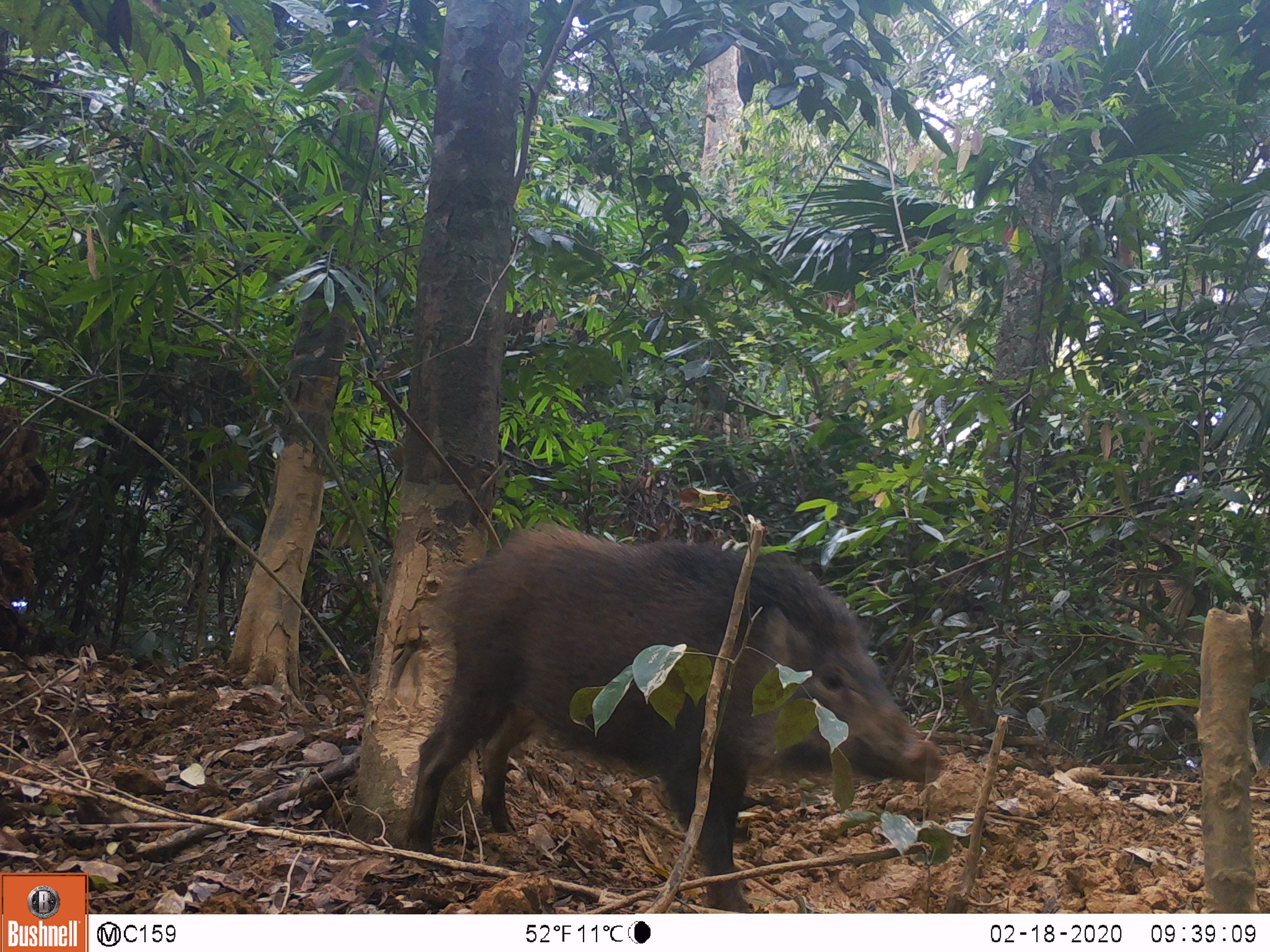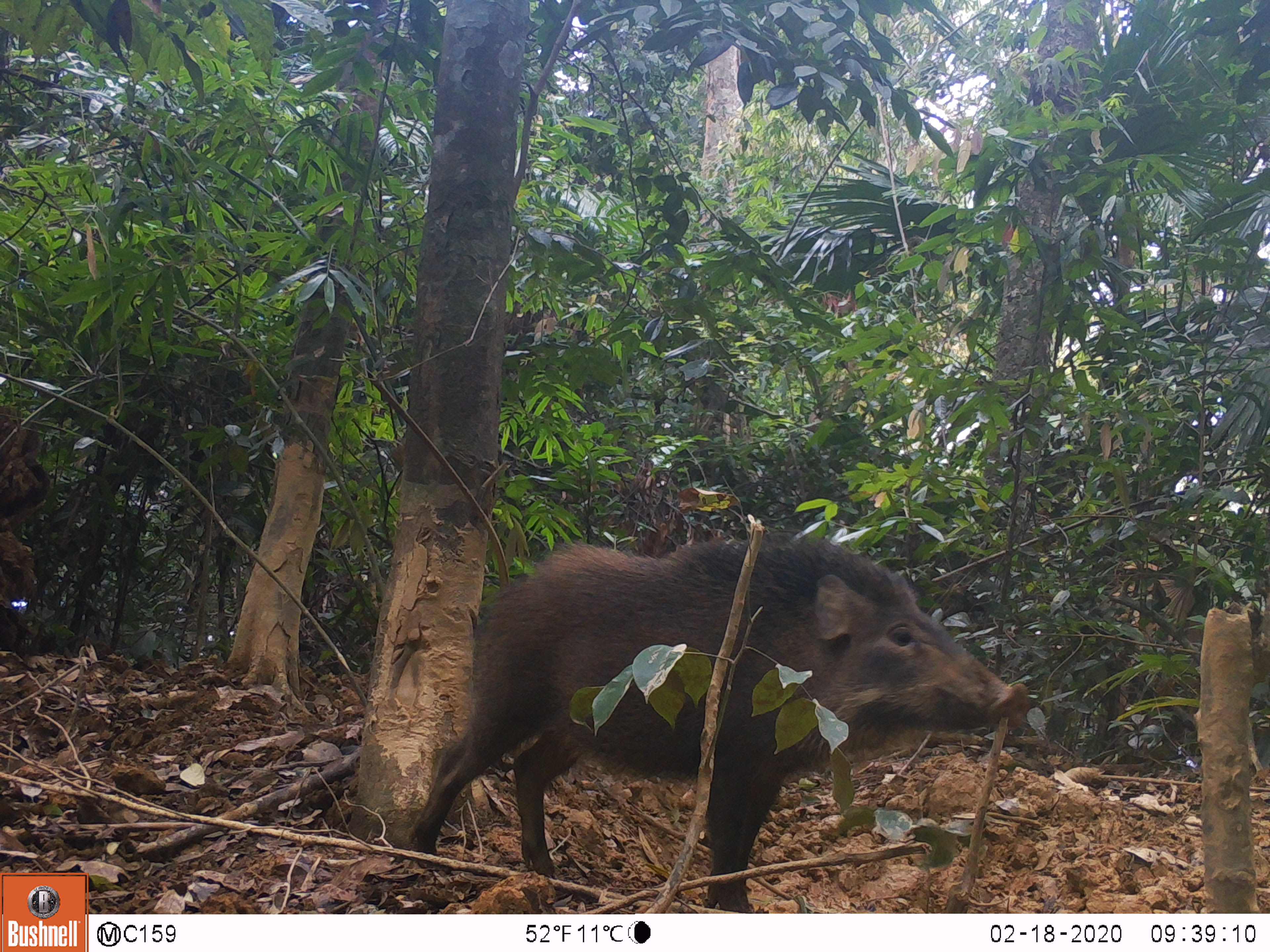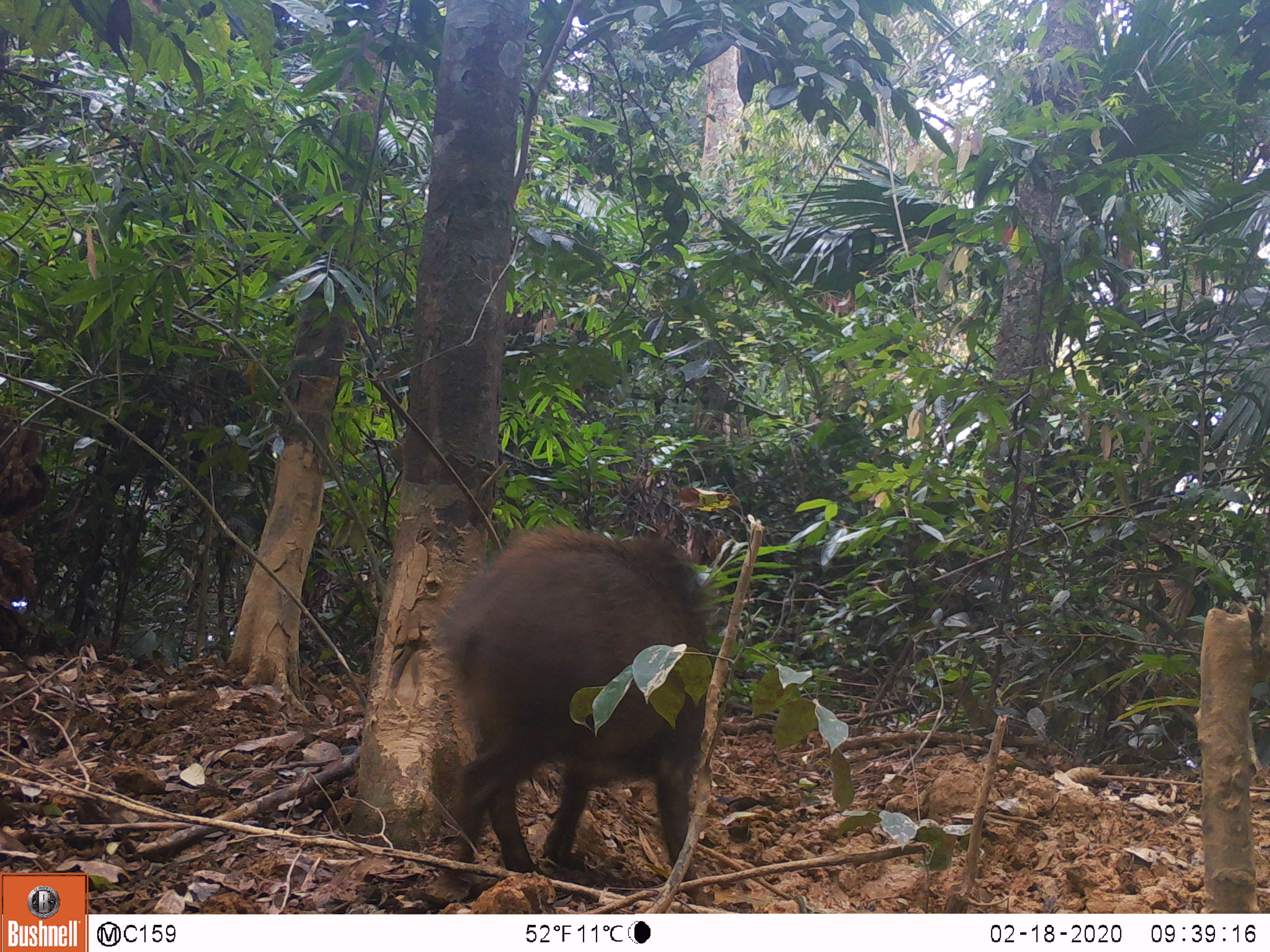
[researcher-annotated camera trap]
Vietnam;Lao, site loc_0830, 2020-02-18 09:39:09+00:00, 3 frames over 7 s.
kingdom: Animalia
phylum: Chordata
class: Mammalia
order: Artiodactyla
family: Suidae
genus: Sus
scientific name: Sus scrofa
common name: eurasian wild pig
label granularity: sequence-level